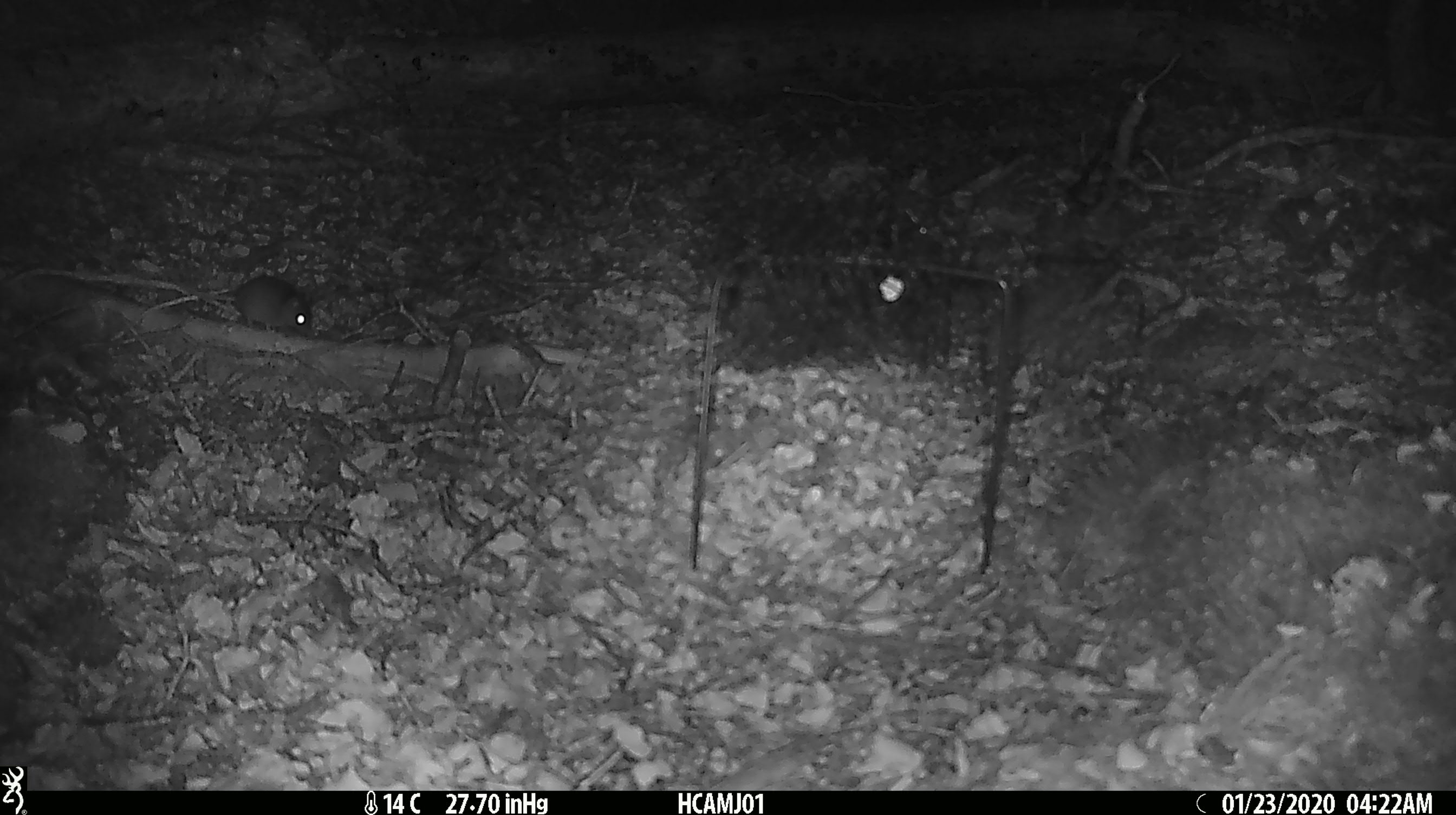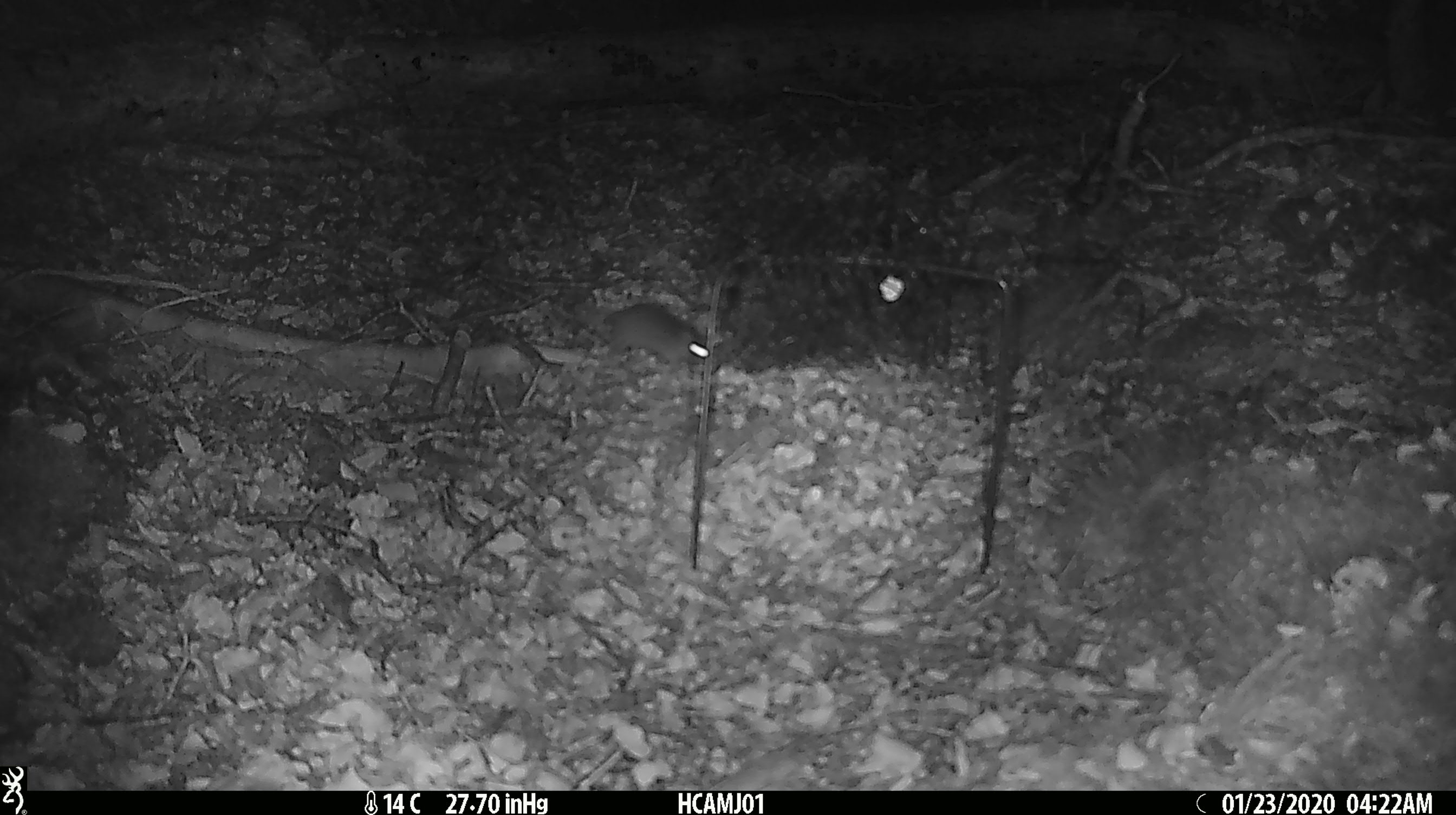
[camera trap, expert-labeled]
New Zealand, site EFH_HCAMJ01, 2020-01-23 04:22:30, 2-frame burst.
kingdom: Animalia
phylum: Chordata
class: Mammalia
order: Rodentia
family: Muridae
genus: Mus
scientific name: Mus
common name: mouse